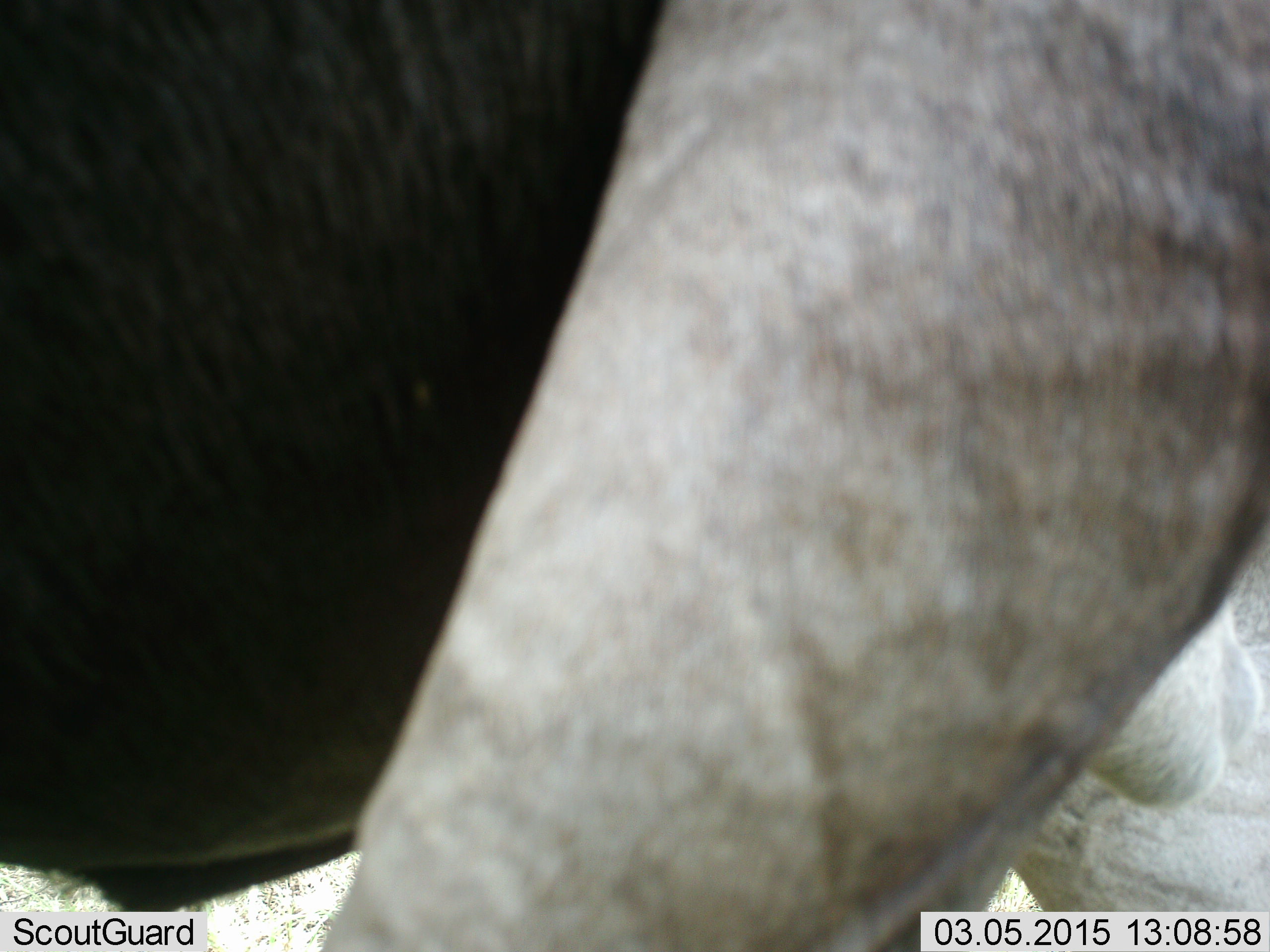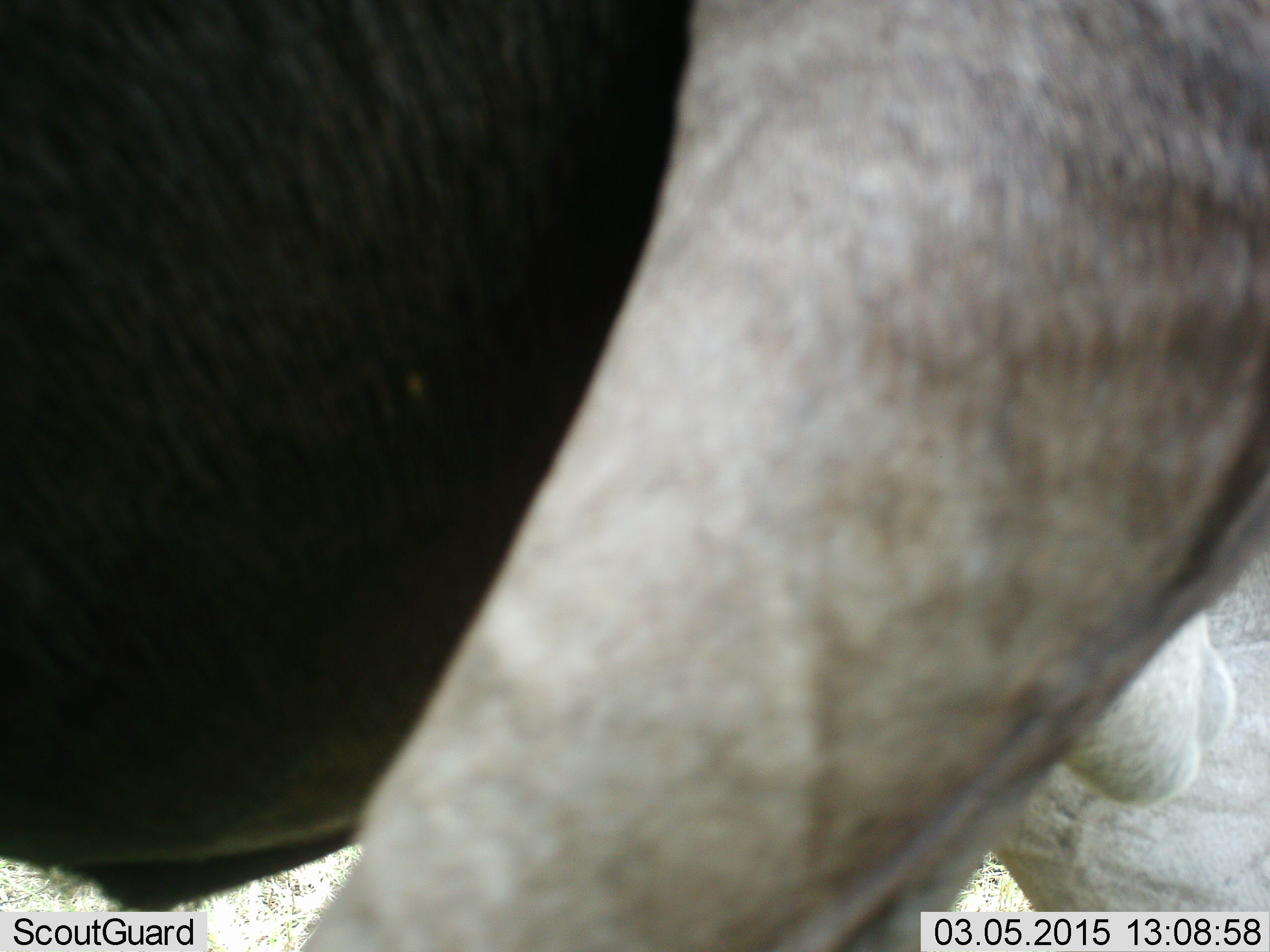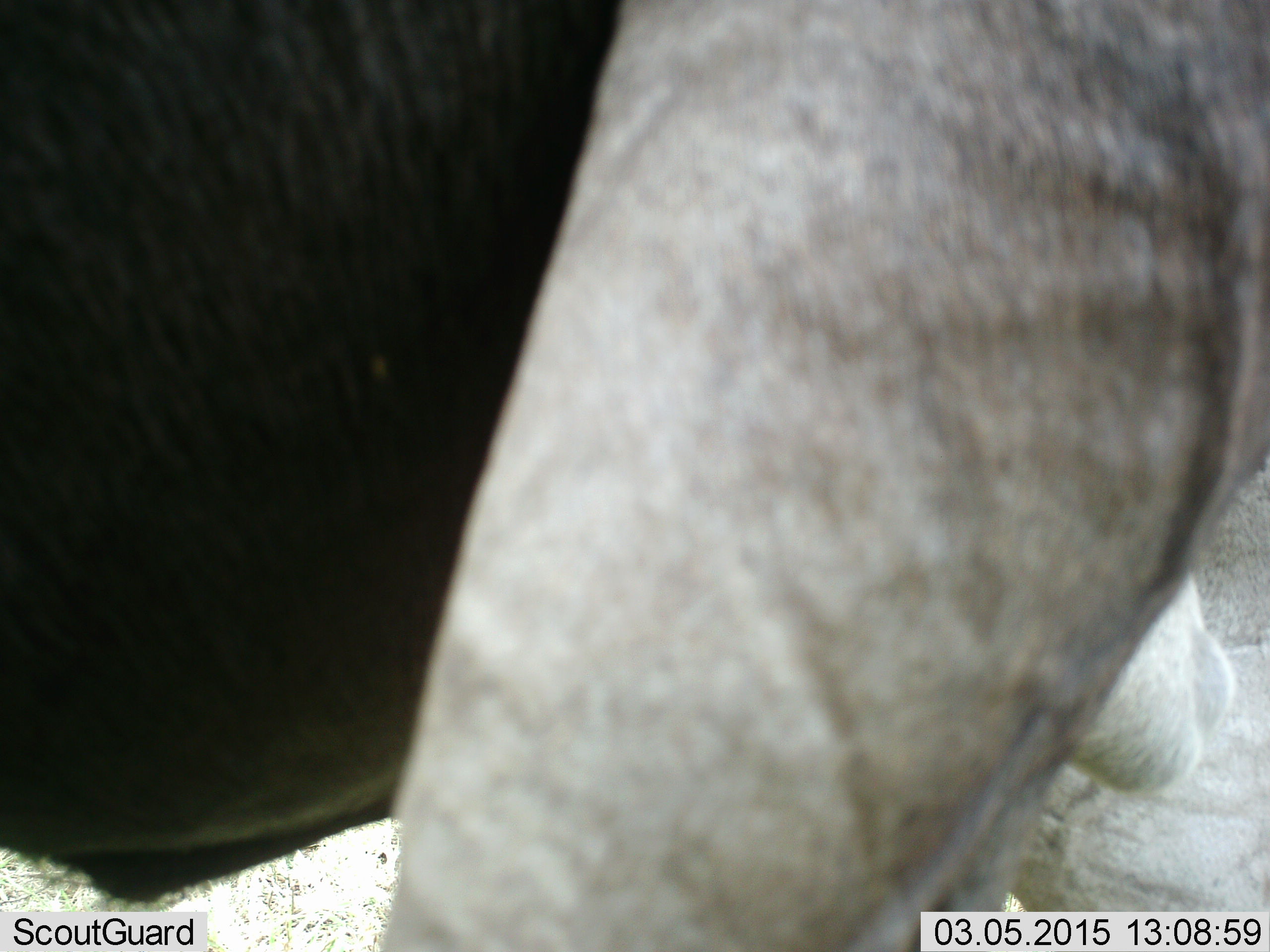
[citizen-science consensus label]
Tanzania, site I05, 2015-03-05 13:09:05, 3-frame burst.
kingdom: Animalia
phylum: Chordata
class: Mammalia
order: Artiodactyla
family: Bovidae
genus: Connochaetes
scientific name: Connochaetes taurinus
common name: blue wildebeest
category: wildebeest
Wildebeest (blue wildebeest) (Connochaetes taurinus), count 1. Behavior (volunteer vote fractions): standing 91%, resting 0%, moving 9%, interacting 0%. Young present (vote fraction): 0%. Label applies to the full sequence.